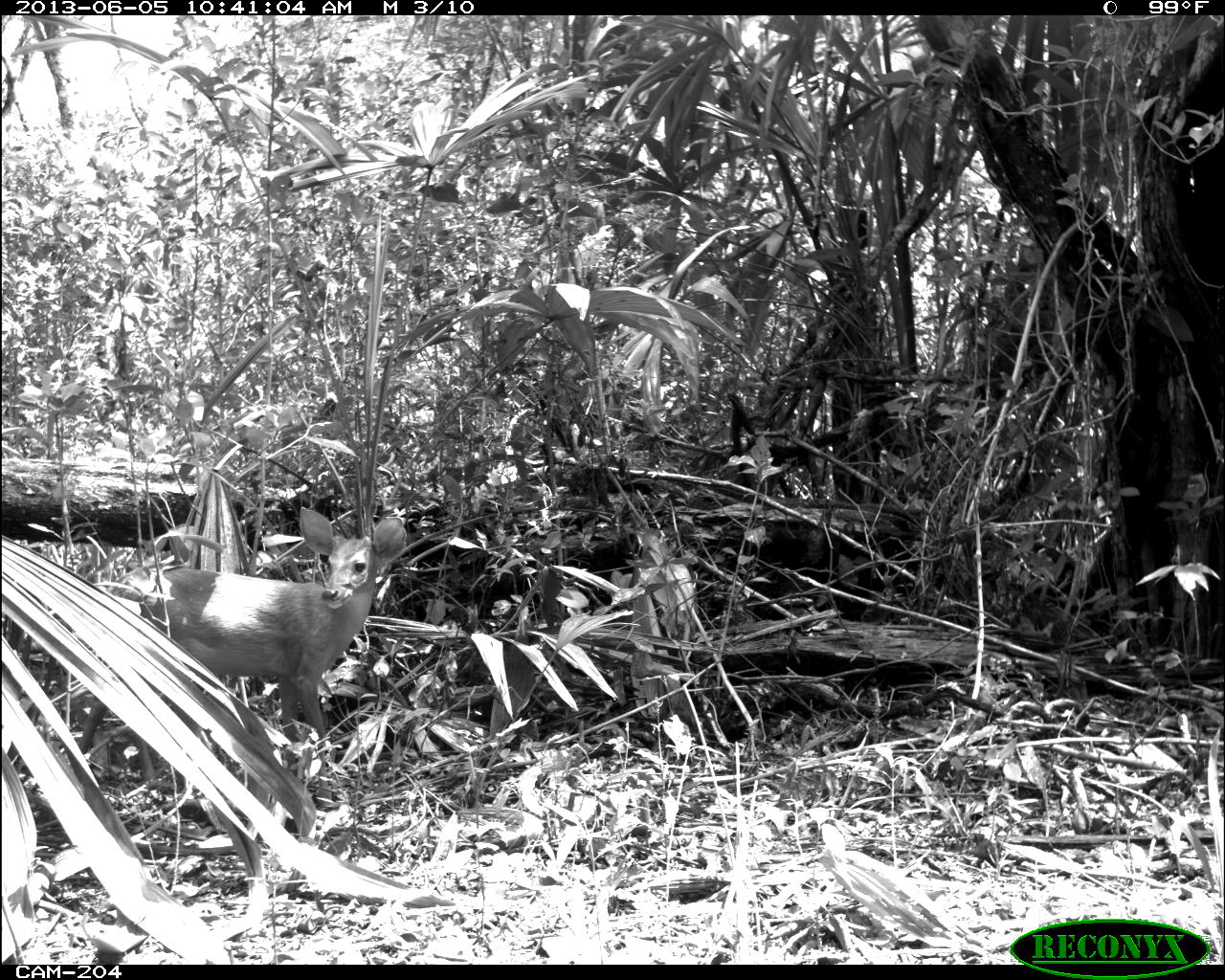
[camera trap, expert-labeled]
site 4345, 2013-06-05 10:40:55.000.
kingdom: Animalia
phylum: Chordata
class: Mammalia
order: Artiodactyla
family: Cervidae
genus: Odocoileus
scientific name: Odocoileus pandora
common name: yucatán brown brocket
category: mazama pandora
Mazama pandora (yucatán brown brocket) (Odocoileus pandora), count 1, sex female.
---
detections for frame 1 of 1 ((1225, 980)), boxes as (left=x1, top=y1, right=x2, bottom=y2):
mazama pandora: (left=76, top=505, right=405, bottom=806)